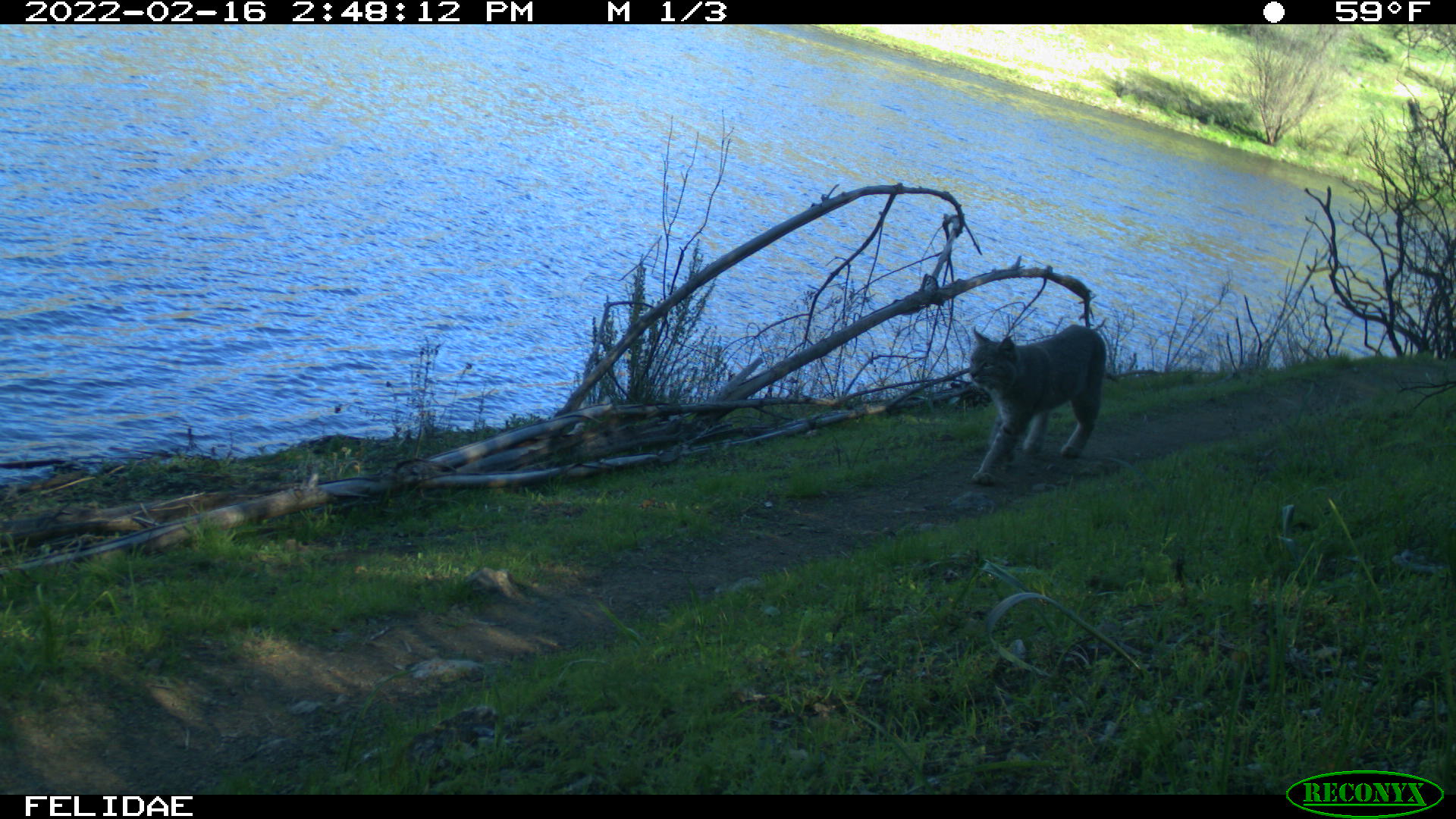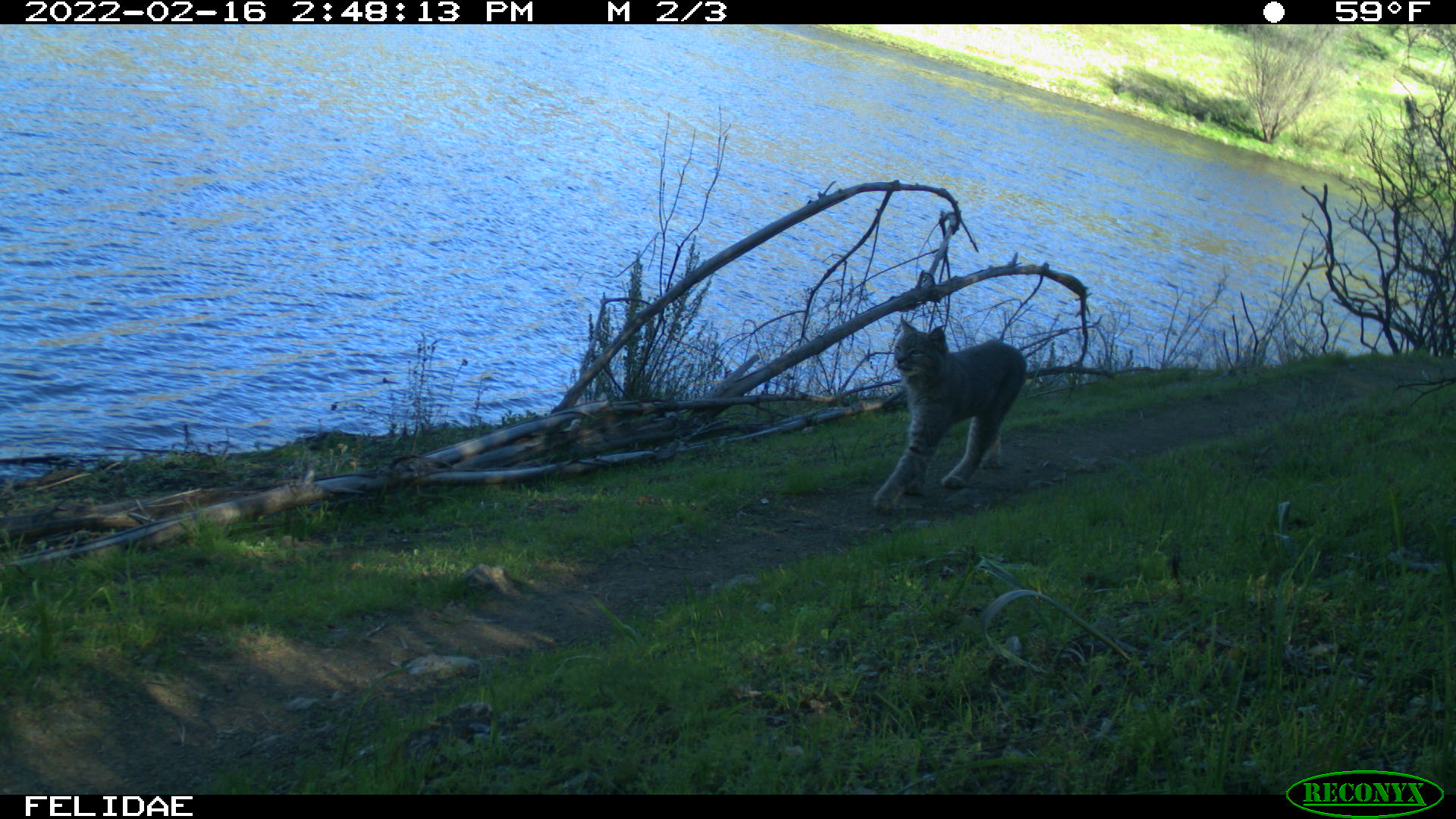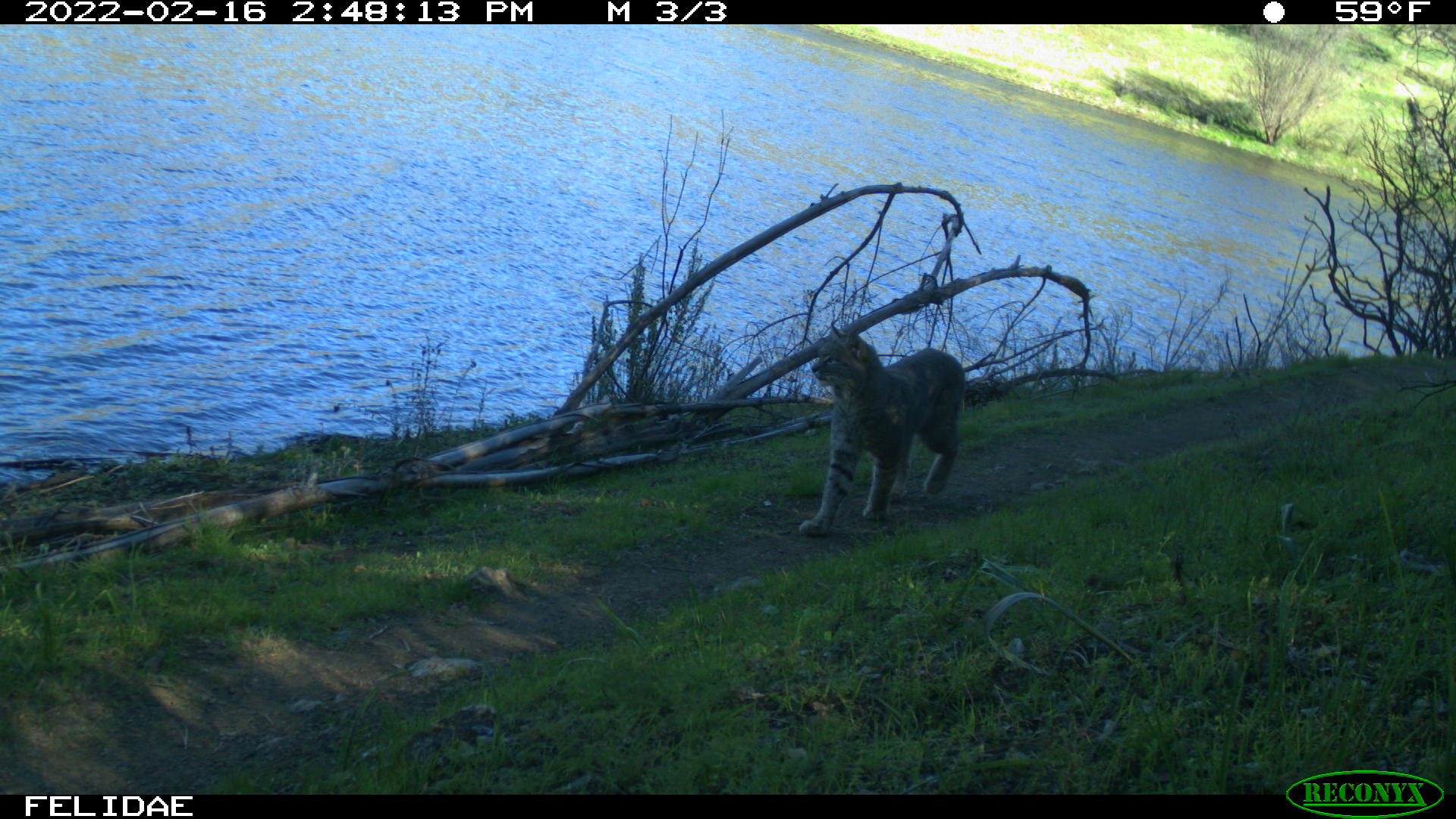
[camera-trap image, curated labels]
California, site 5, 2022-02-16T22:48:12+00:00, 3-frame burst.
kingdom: Animalia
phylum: Chordata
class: Mammalia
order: Carnivora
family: Felidae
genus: Lynx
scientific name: Lynx rufus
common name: bobcat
Bobcat (Lynx rufus).